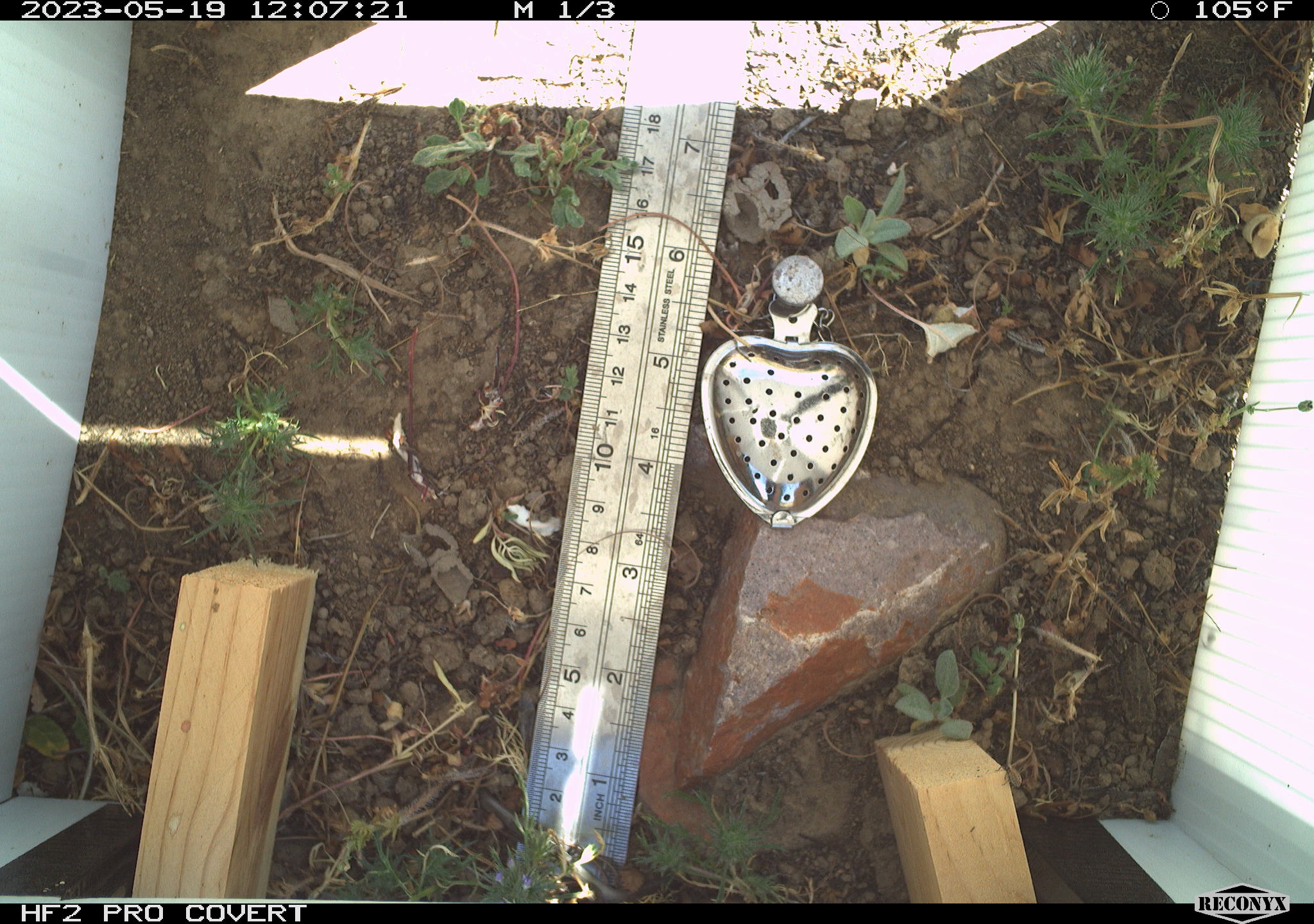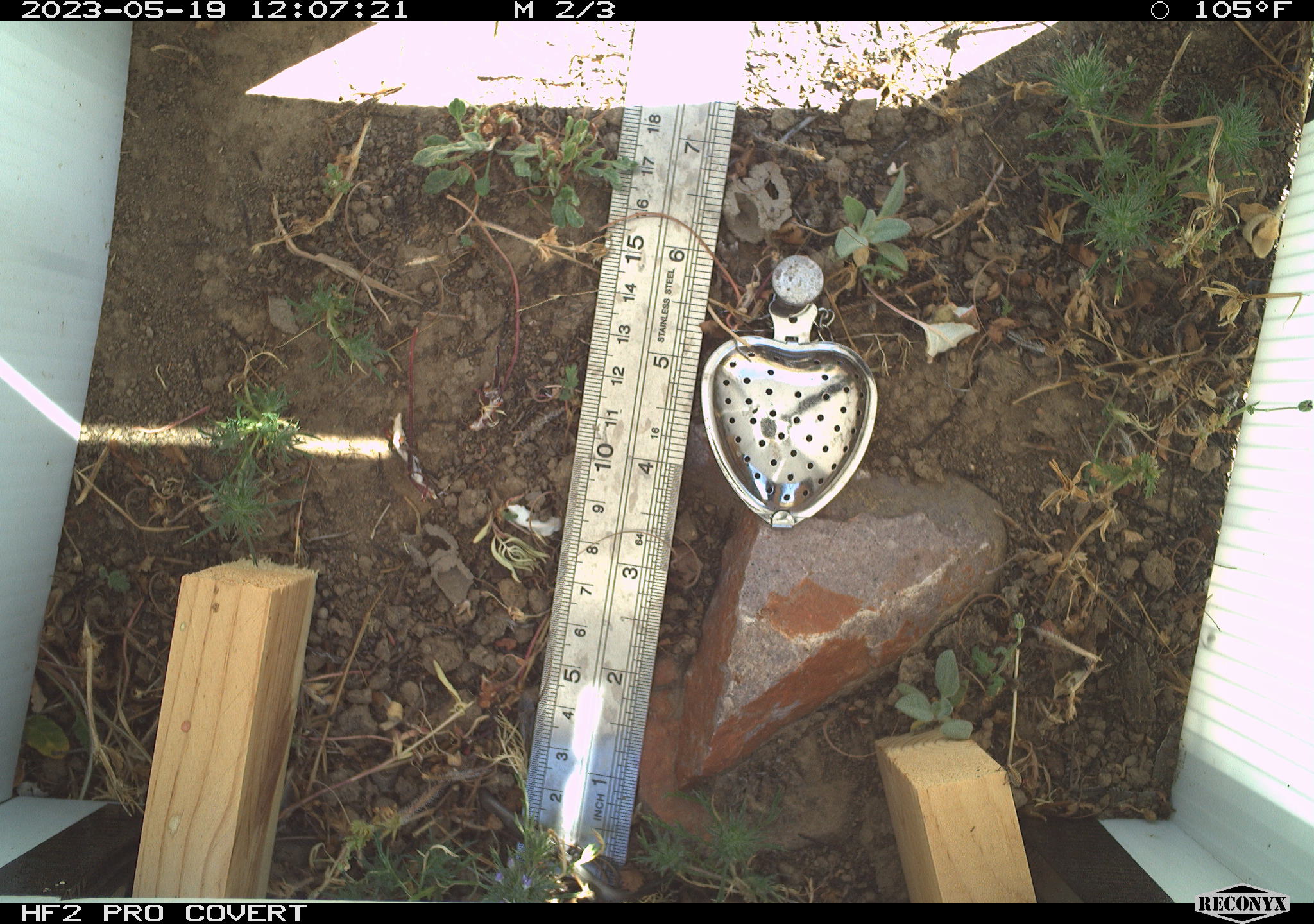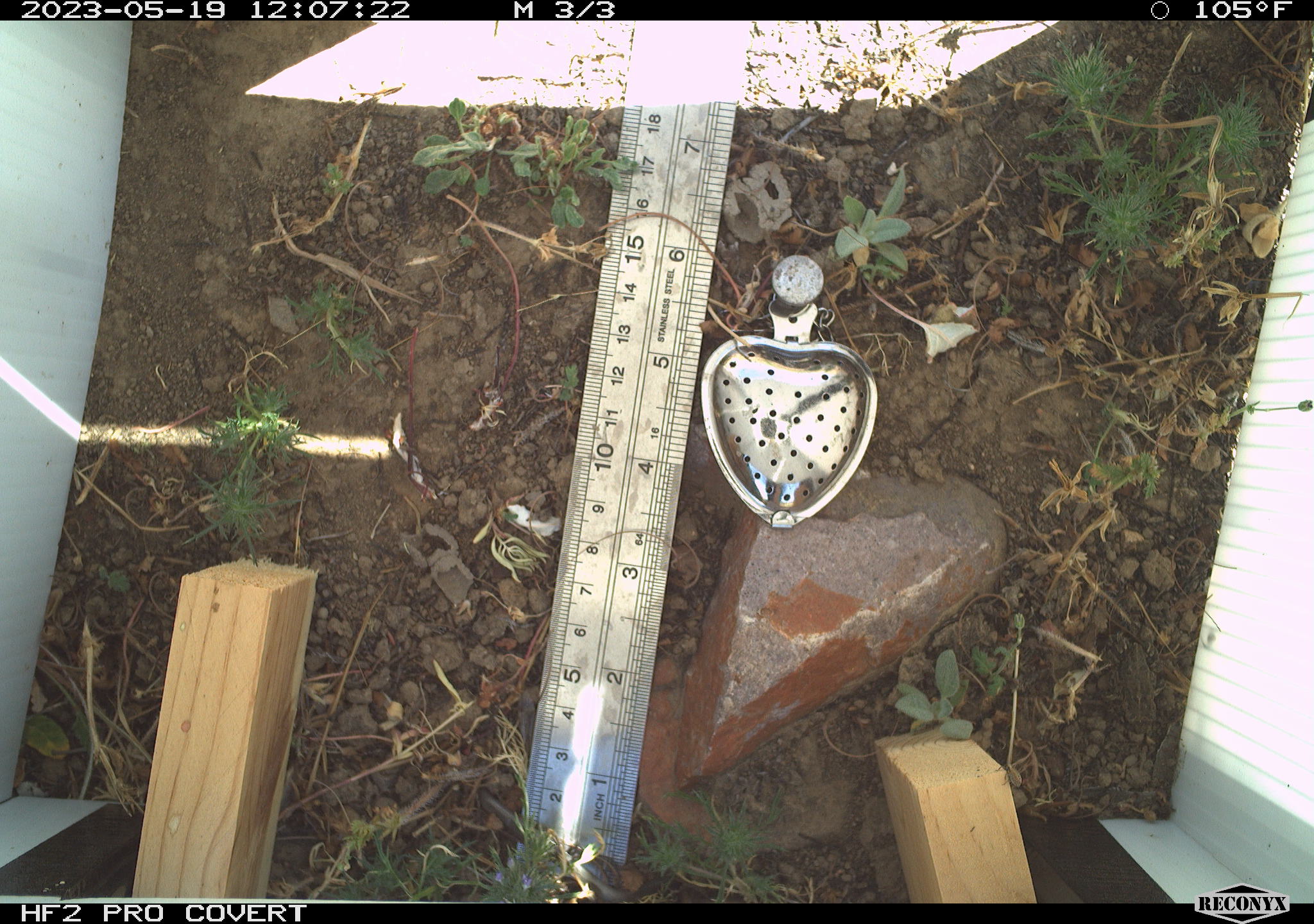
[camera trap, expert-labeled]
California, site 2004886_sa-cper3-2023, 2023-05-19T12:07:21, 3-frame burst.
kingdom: Animalia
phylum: Chordata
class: Amphibia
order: Anura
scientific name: Anura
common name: frogs